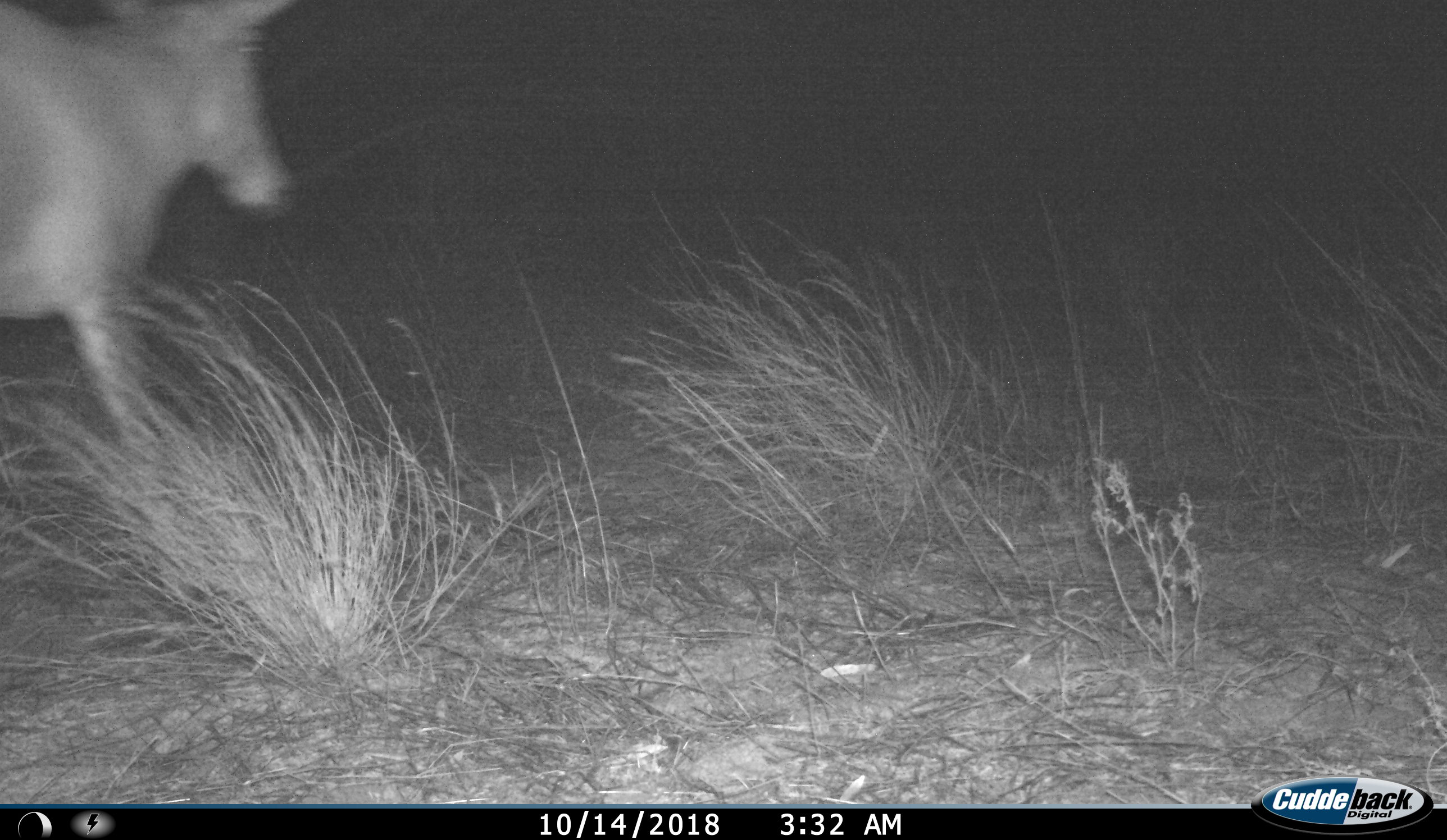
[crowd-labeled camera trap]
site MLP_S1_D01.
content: unidentified animal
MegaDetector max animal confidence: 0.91